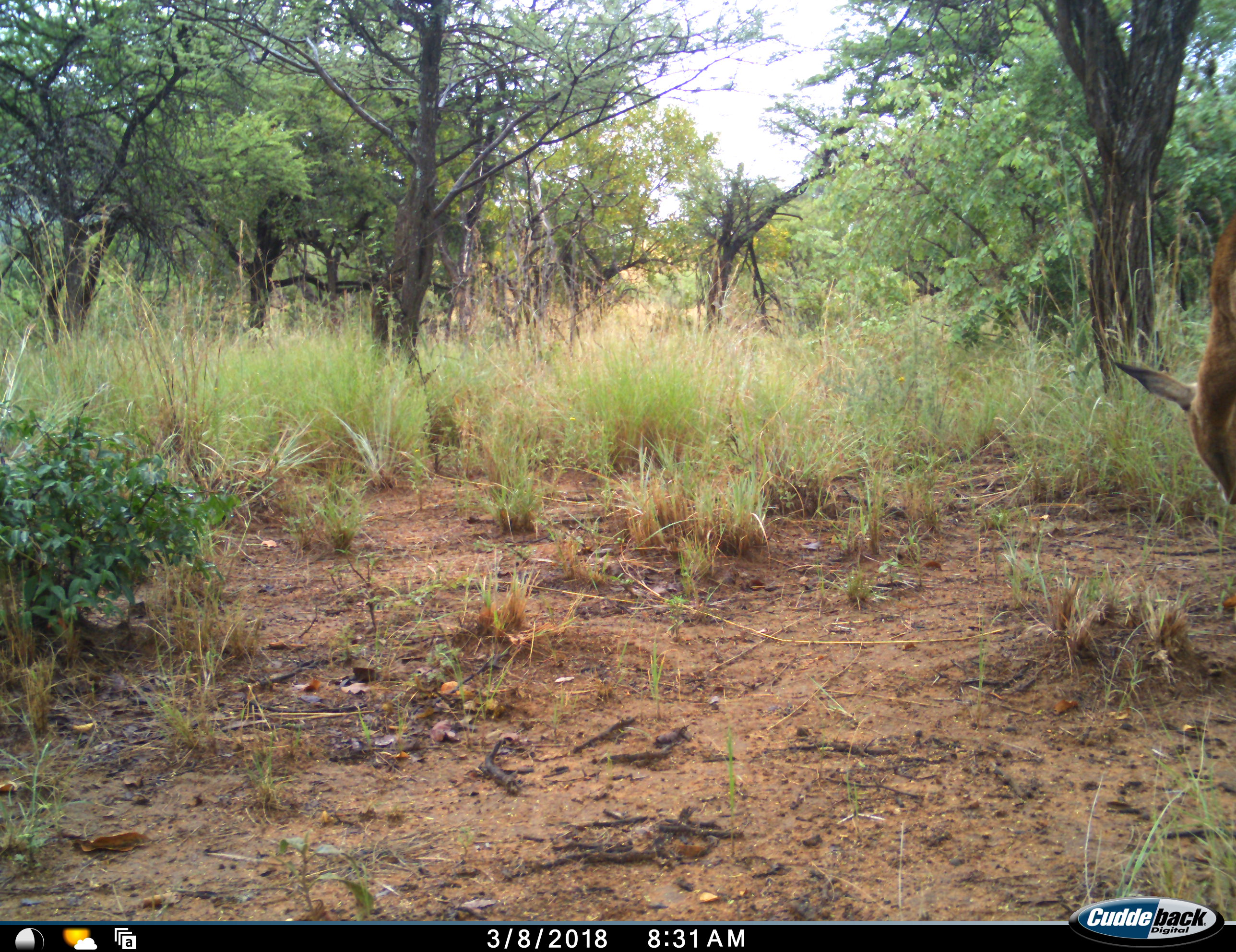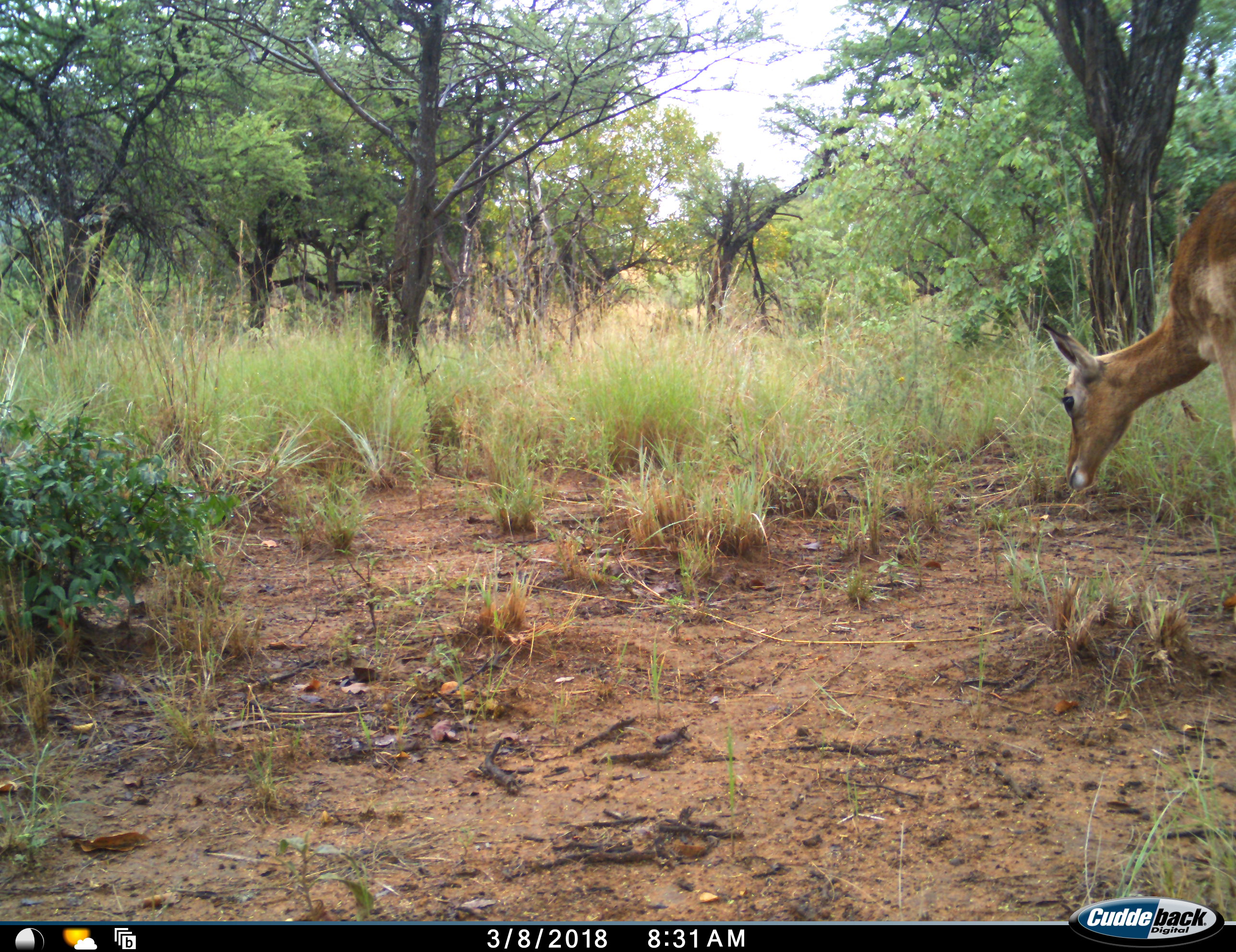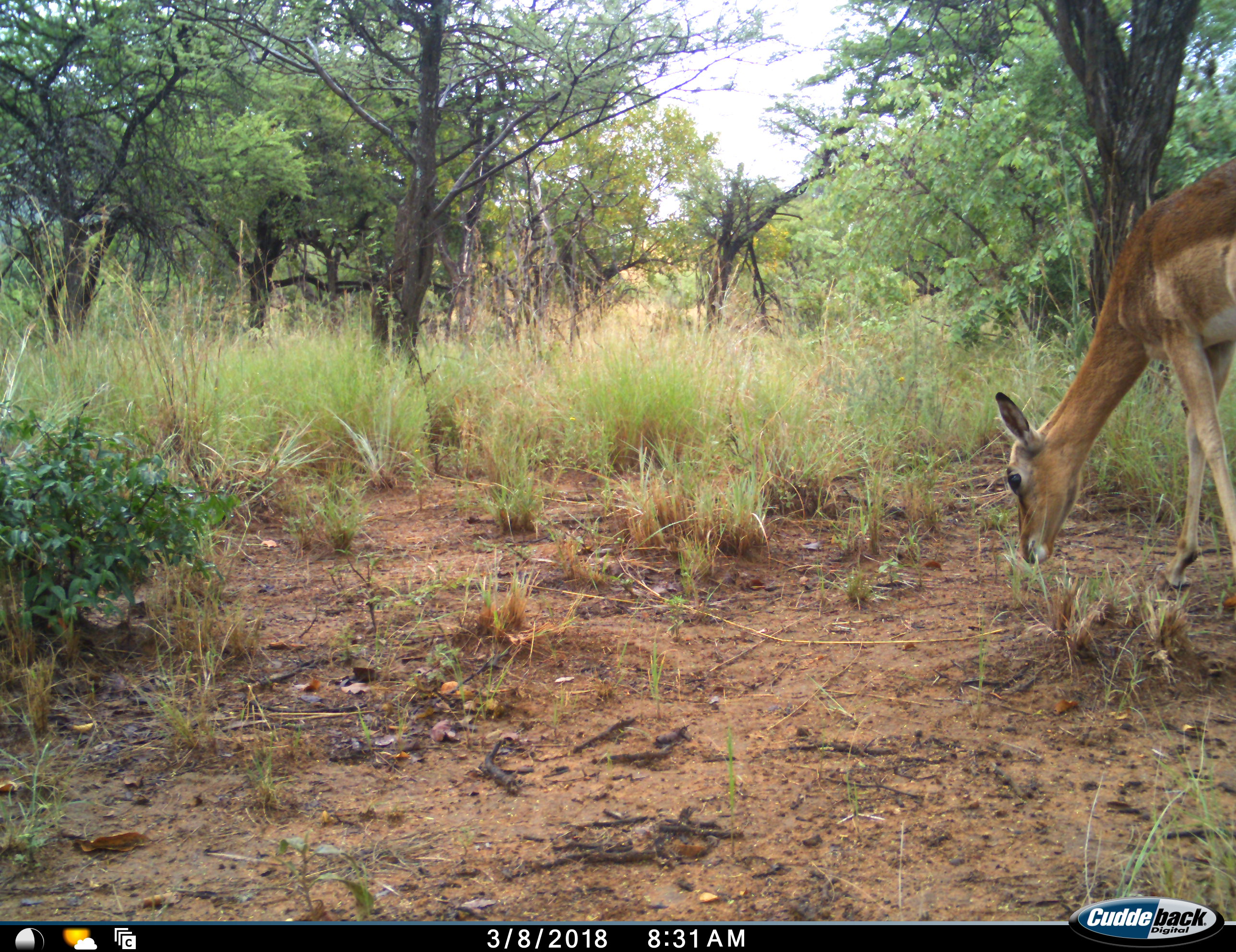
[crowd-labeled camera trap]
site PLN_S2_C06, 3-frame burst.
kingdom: Animalia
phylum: Chordata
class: Mammalia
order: Artiodactyla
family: Bovidae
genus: Aepyceros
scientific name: Aepyceros melampus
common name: impala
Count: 1.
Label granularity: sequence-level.